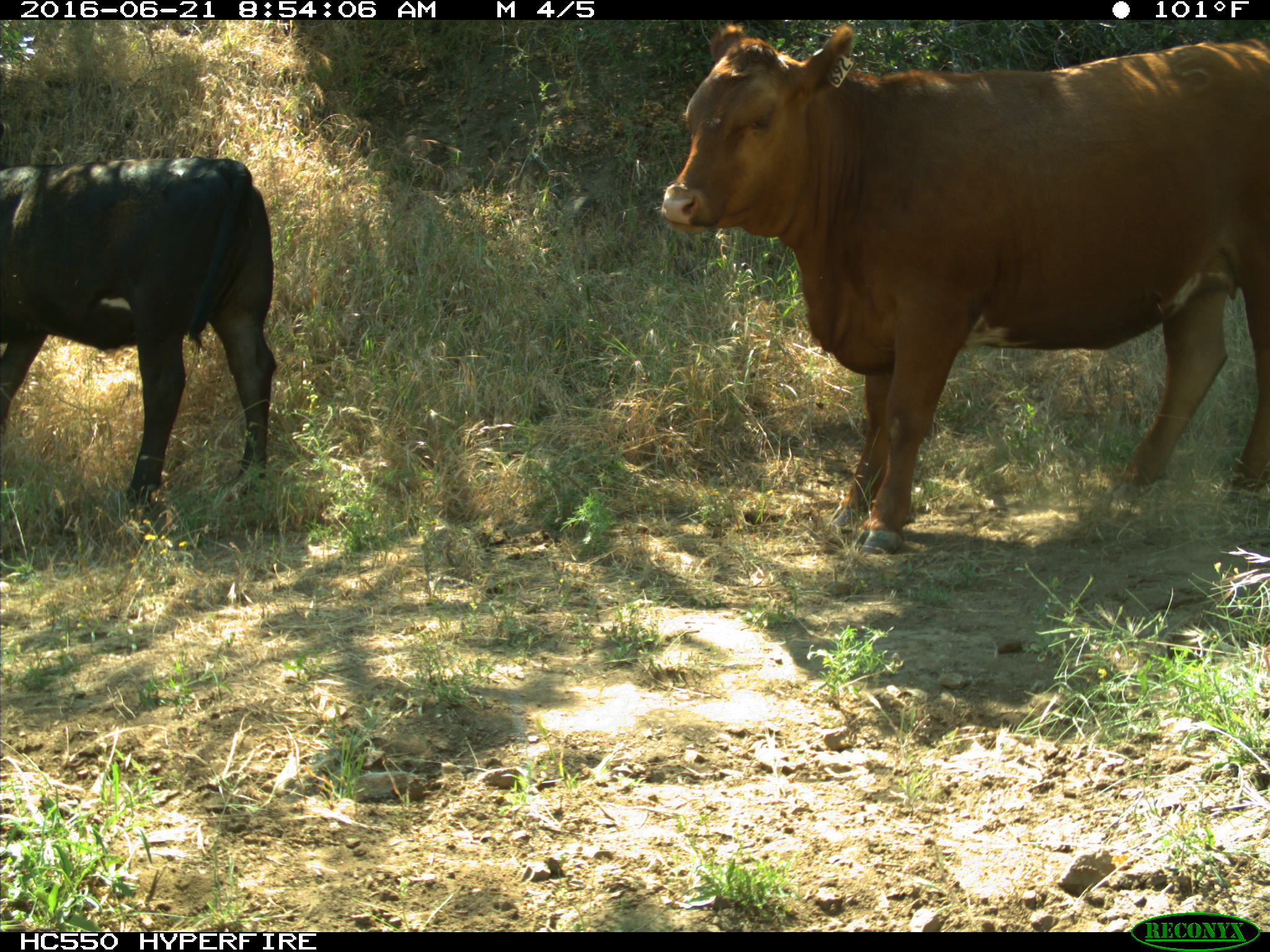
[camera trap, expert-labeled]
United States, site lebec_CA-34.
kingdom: Animalia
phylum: Chordata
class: Mammalia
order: Artiodactyla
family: Bovidae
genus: Bos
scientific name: Bos taurus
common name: domestic cow